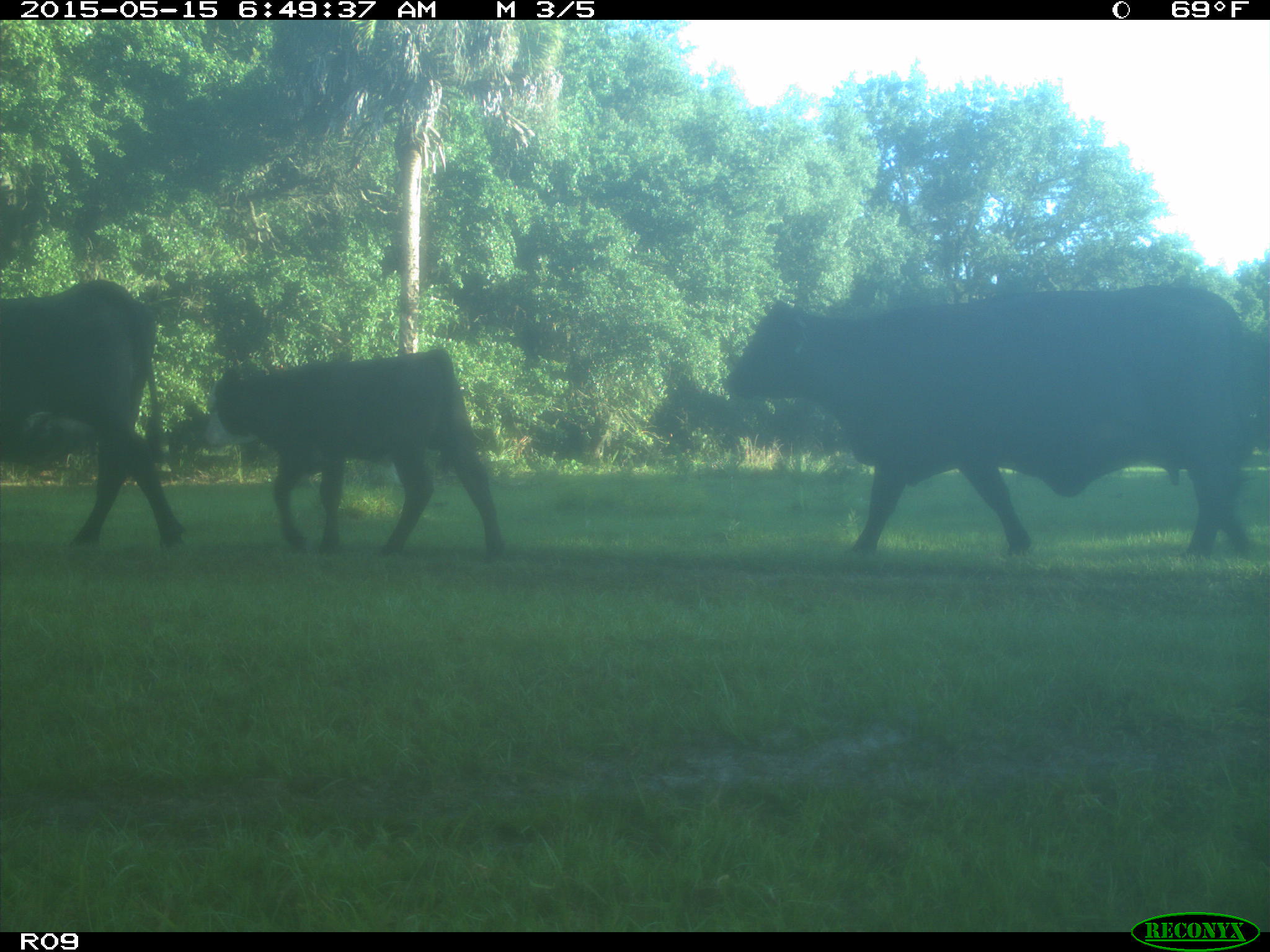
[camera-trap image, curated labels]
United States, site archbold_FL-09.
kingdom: Animalia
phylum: Chordata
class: Mammalia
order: Artiodactyla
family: Bovidae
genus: Bos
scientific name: Bos taurus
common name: domestic cow